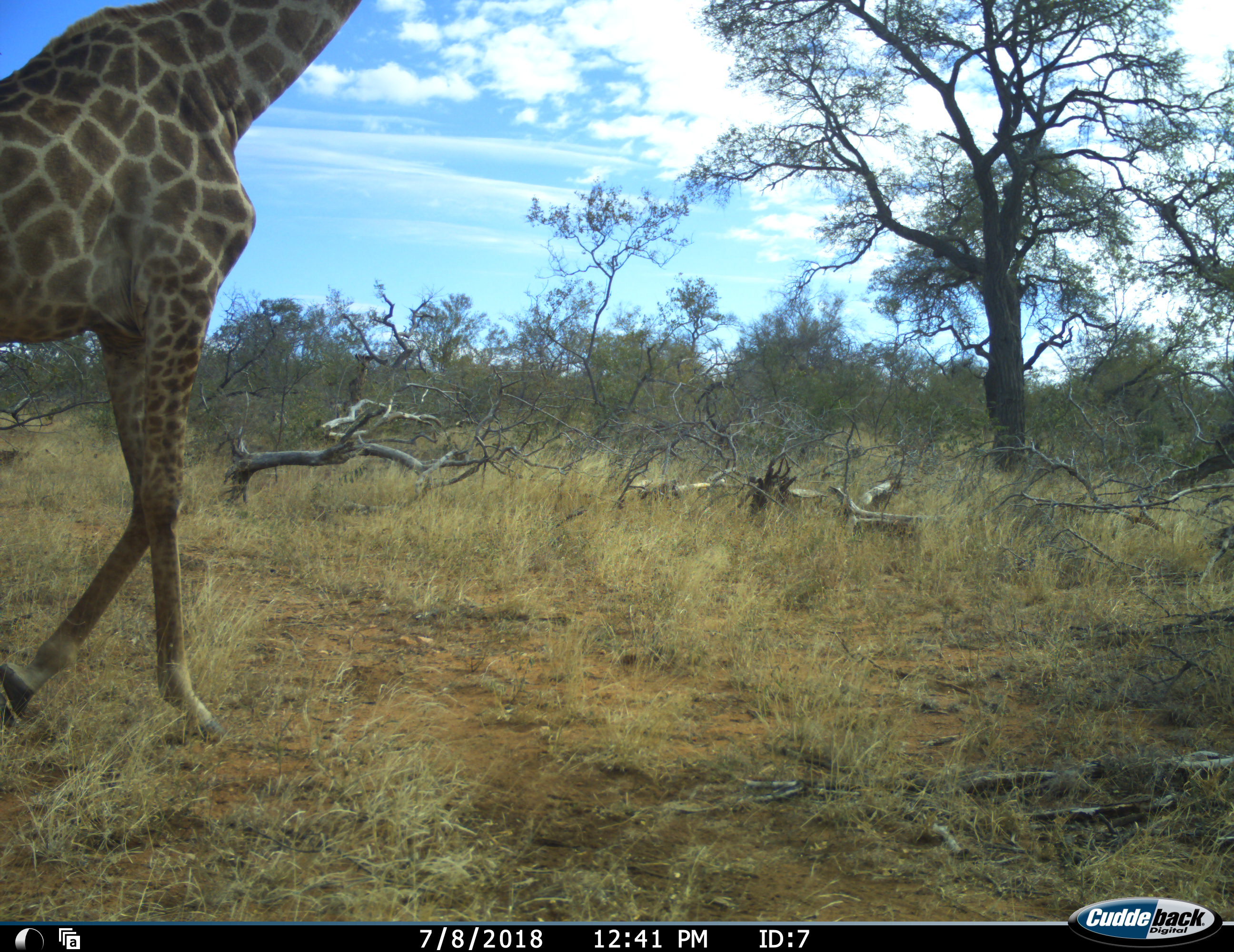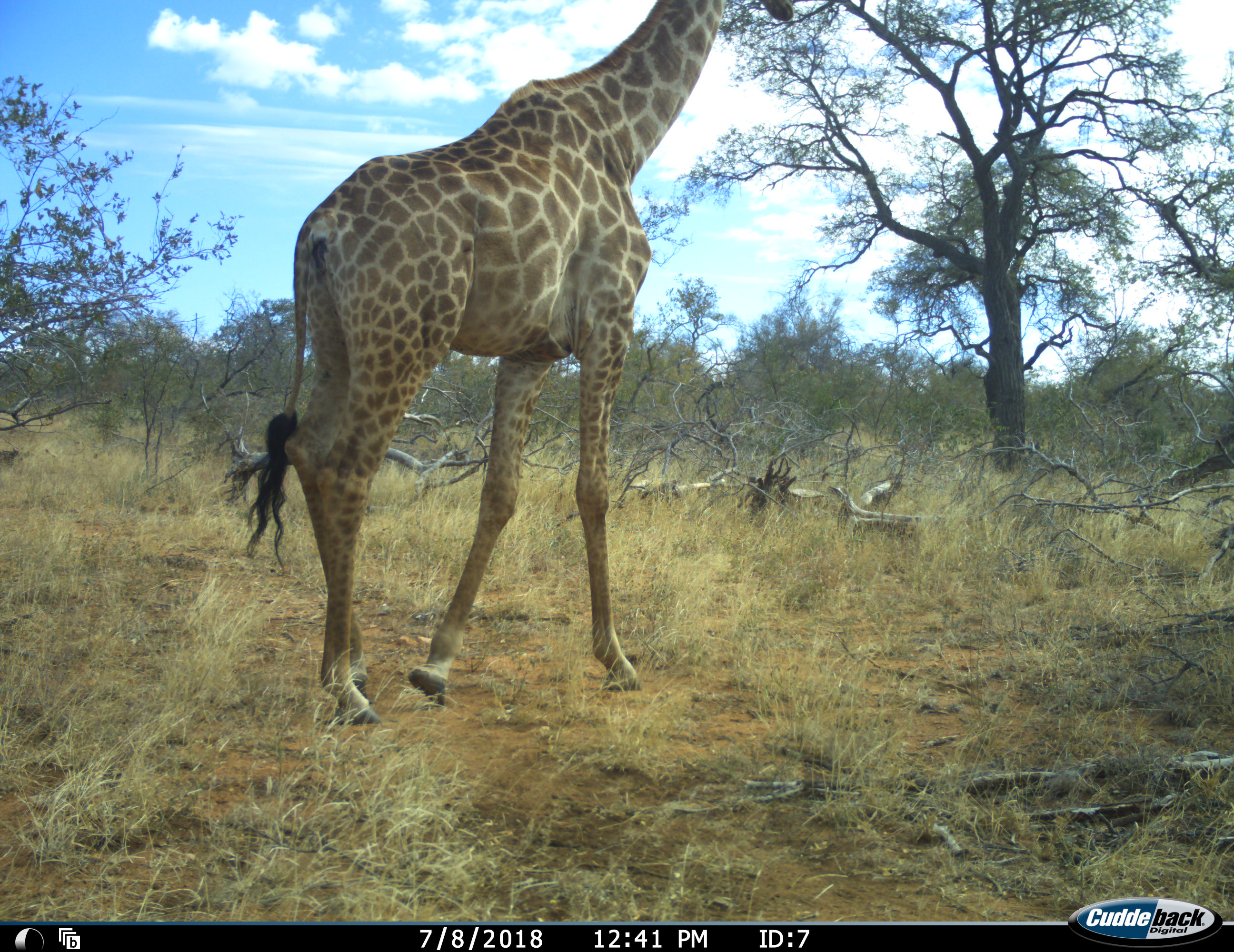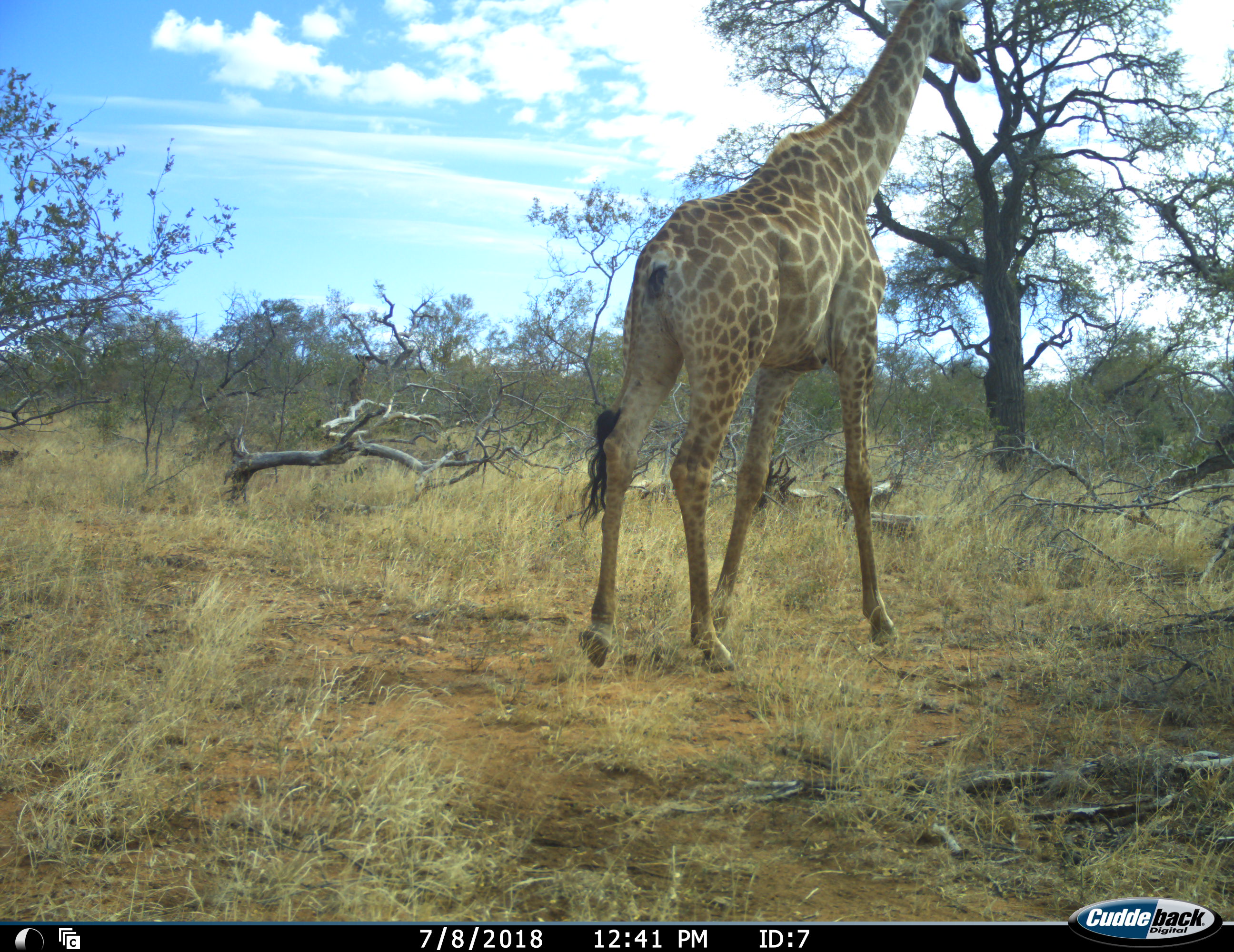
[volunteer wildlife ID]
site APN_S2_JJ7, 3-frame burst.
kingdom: Animalia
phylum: Chordata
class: Mammalia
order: Artiodactyla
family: Giraffidae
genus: Giraffa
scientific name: Giraffa camelopardalis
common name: giraffe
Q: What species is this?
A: Giraffe (Giraffa camelopardalis).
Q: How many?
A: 1.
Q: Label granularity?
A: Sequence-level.